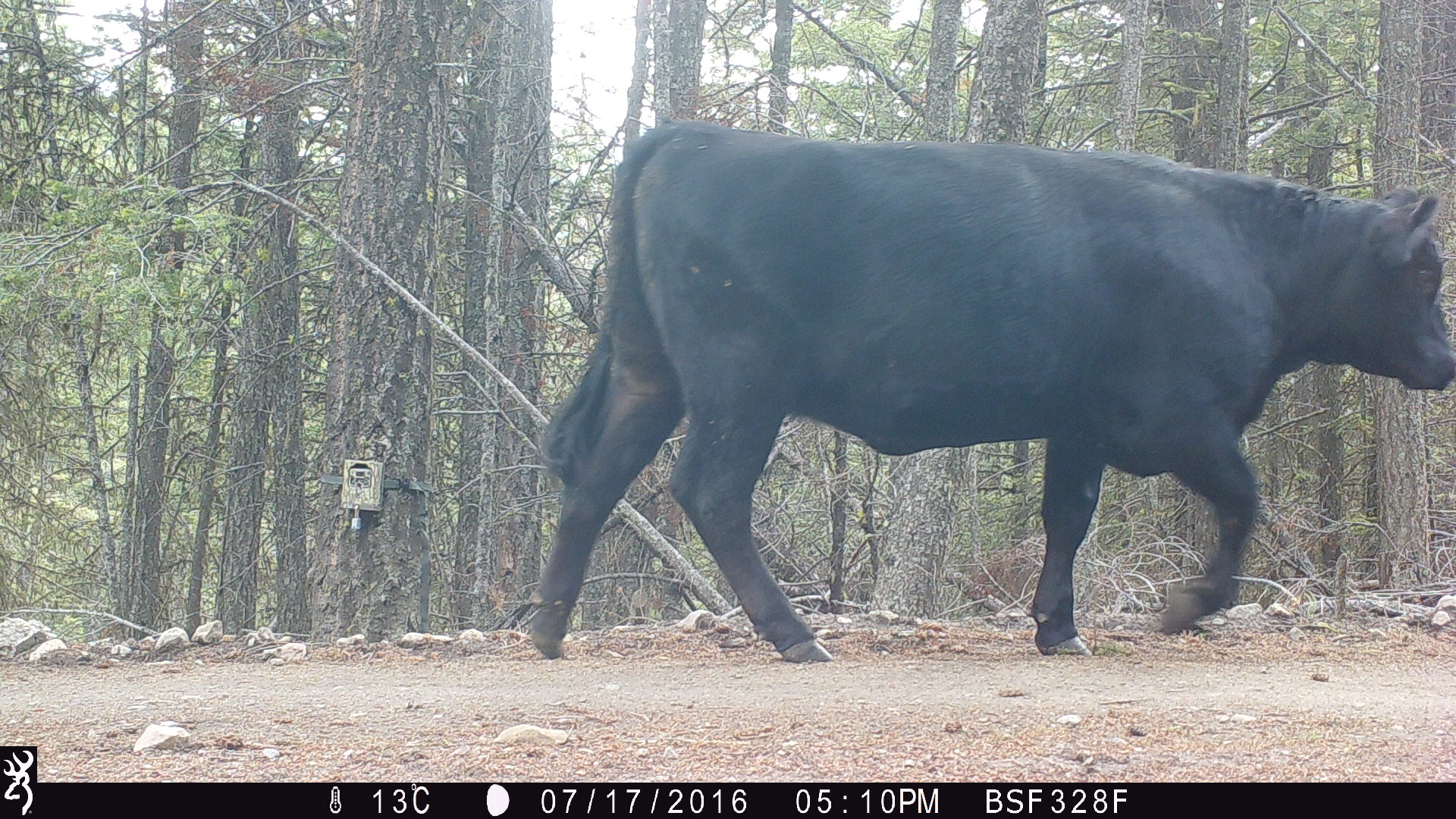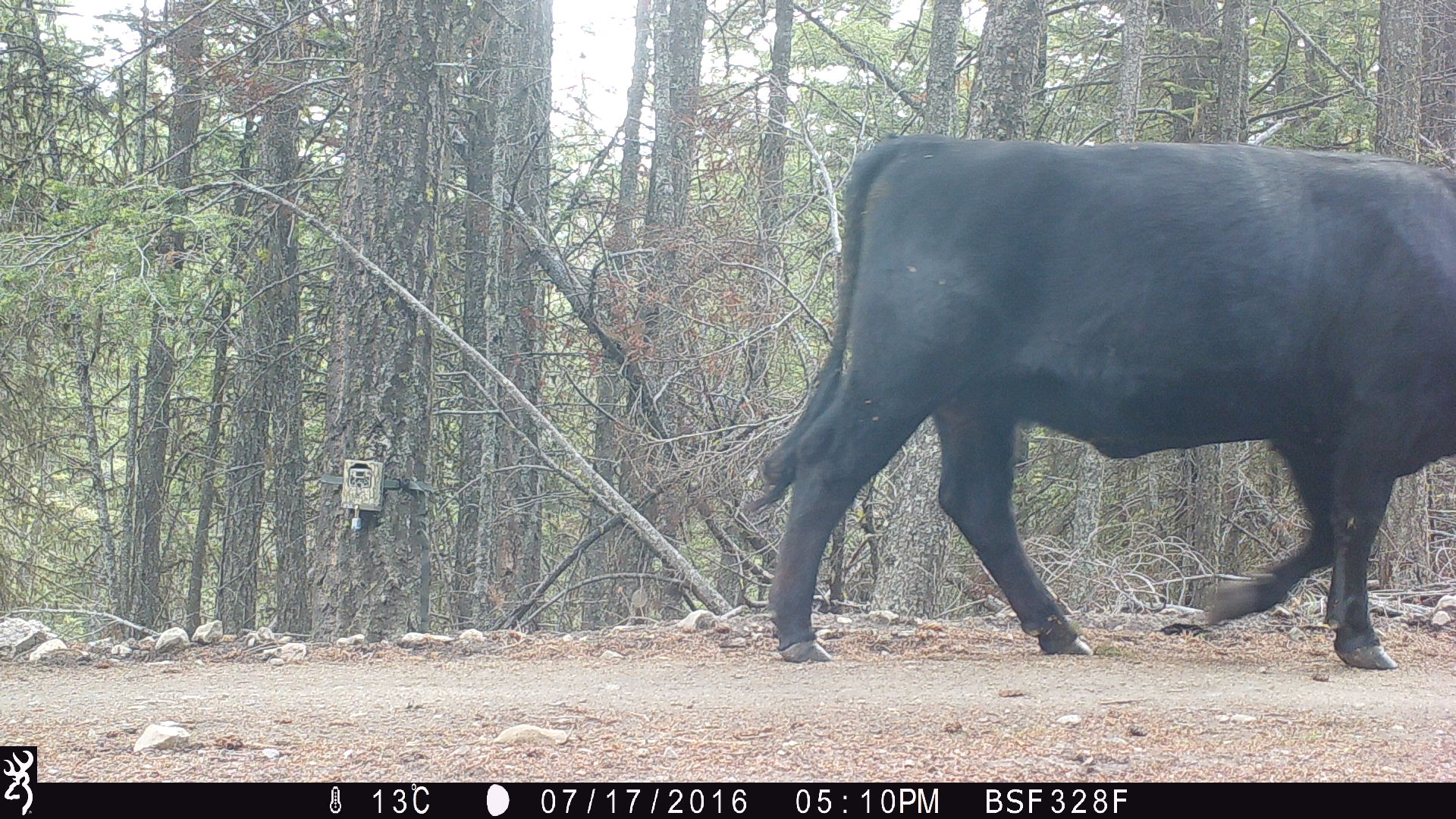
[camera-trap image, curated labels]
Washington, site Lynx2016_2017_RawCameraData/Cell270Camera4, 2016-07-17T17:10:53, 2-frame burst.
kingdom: Animalia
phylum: Chordata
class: Mammalia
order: Artiodactyla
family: Bovidae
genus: Bos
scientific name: Bos taurus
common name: domestic cattle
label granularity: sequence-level